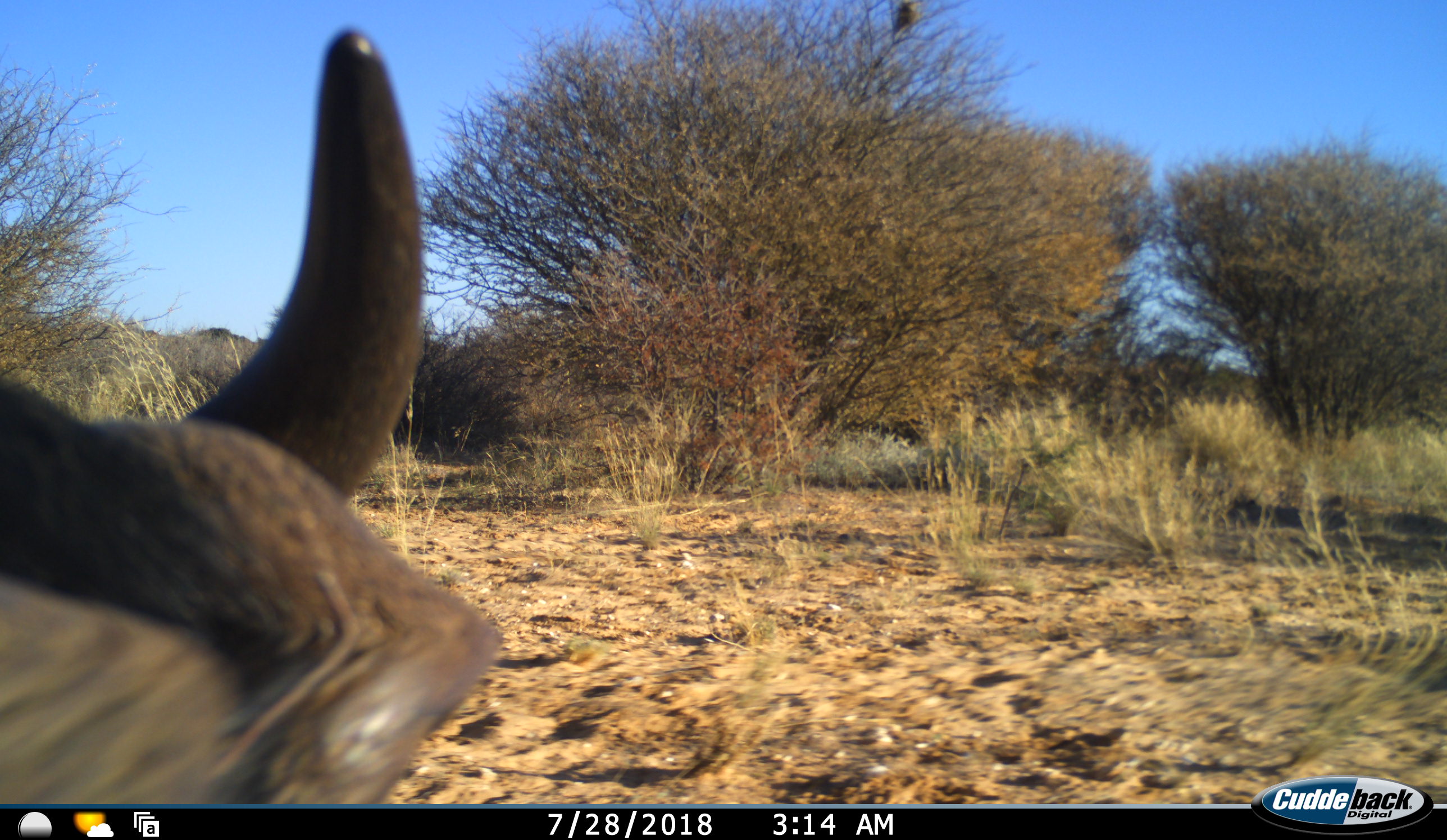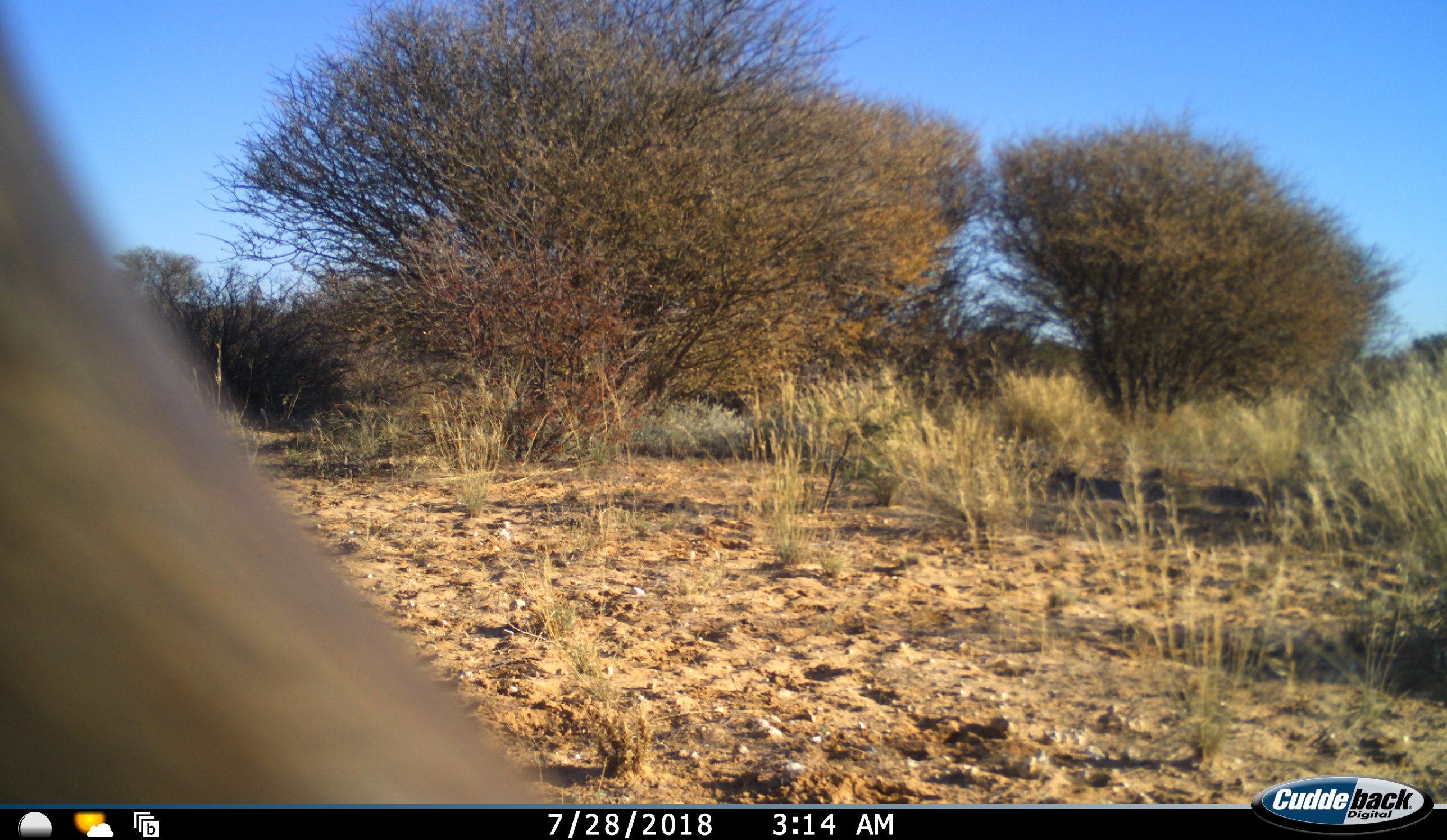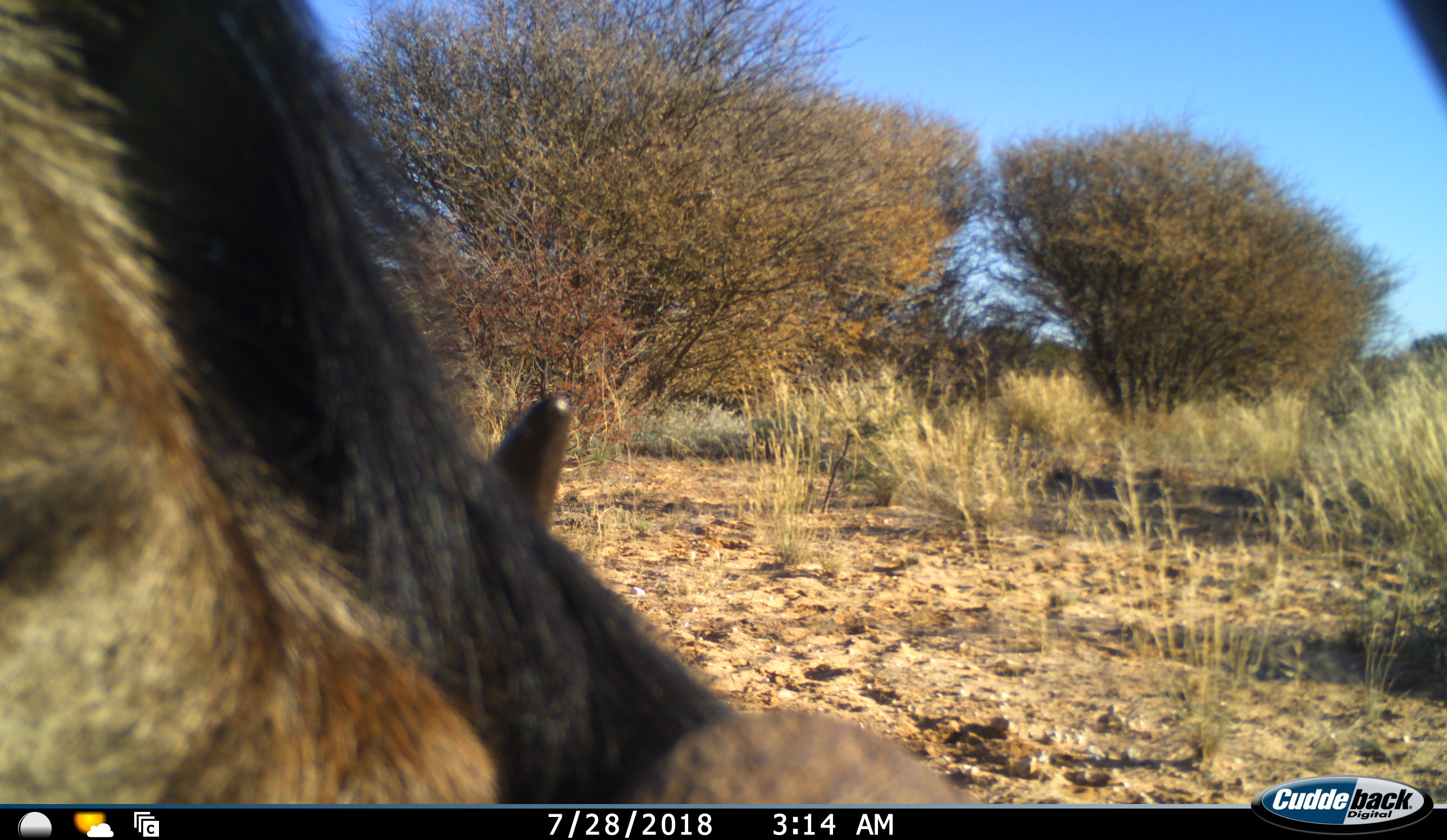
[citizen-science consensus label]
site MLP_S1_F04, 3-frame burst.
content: unidentified animal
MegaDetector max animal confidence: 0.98